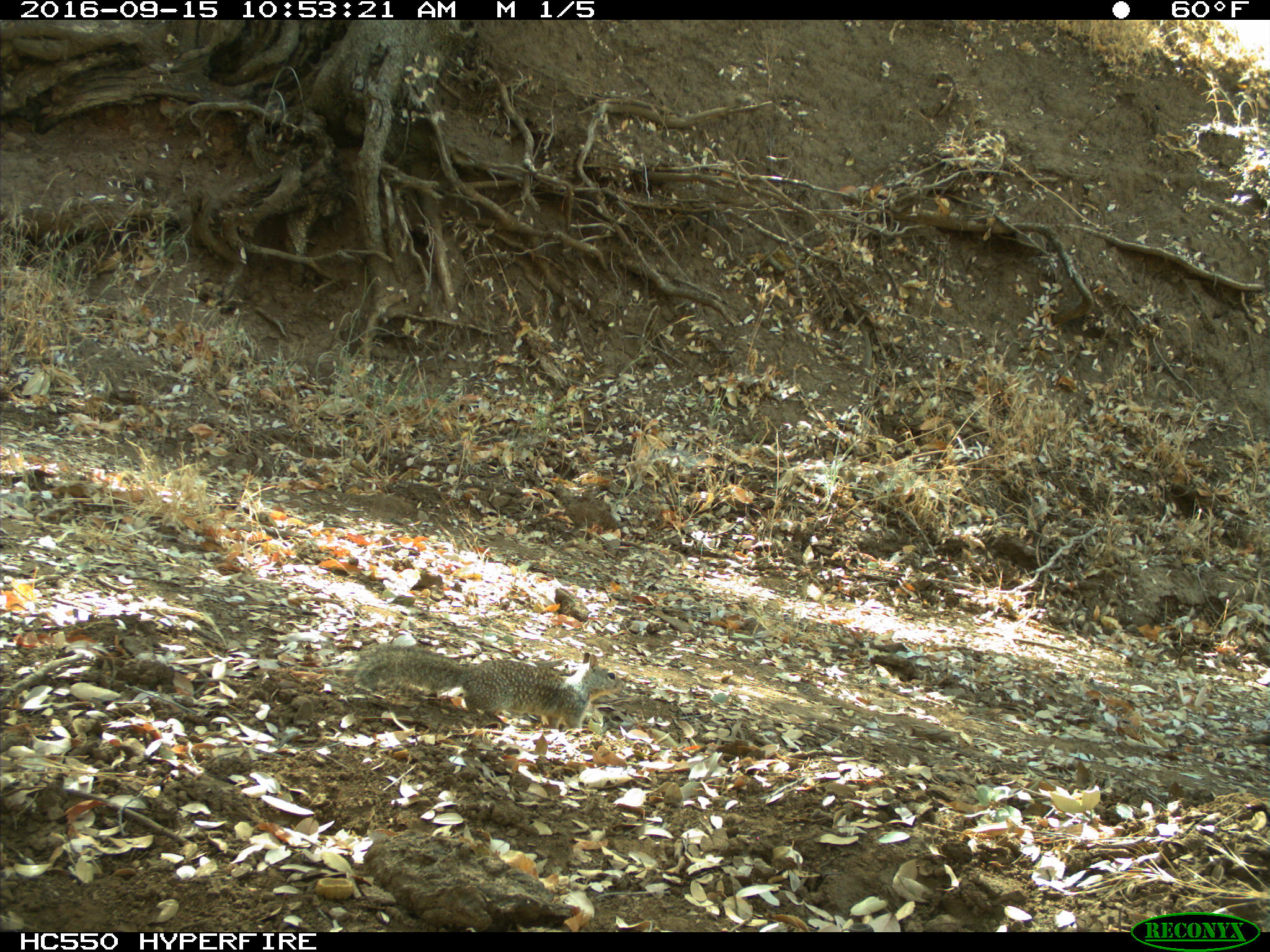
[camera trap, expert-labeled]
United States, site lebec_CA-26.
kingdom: Animalia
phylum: Chordata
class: Mammalia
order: Rodentia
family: Sciuridae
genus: Otospermophilus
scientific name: Otospermophilus beecheyi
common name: california ground squirrel